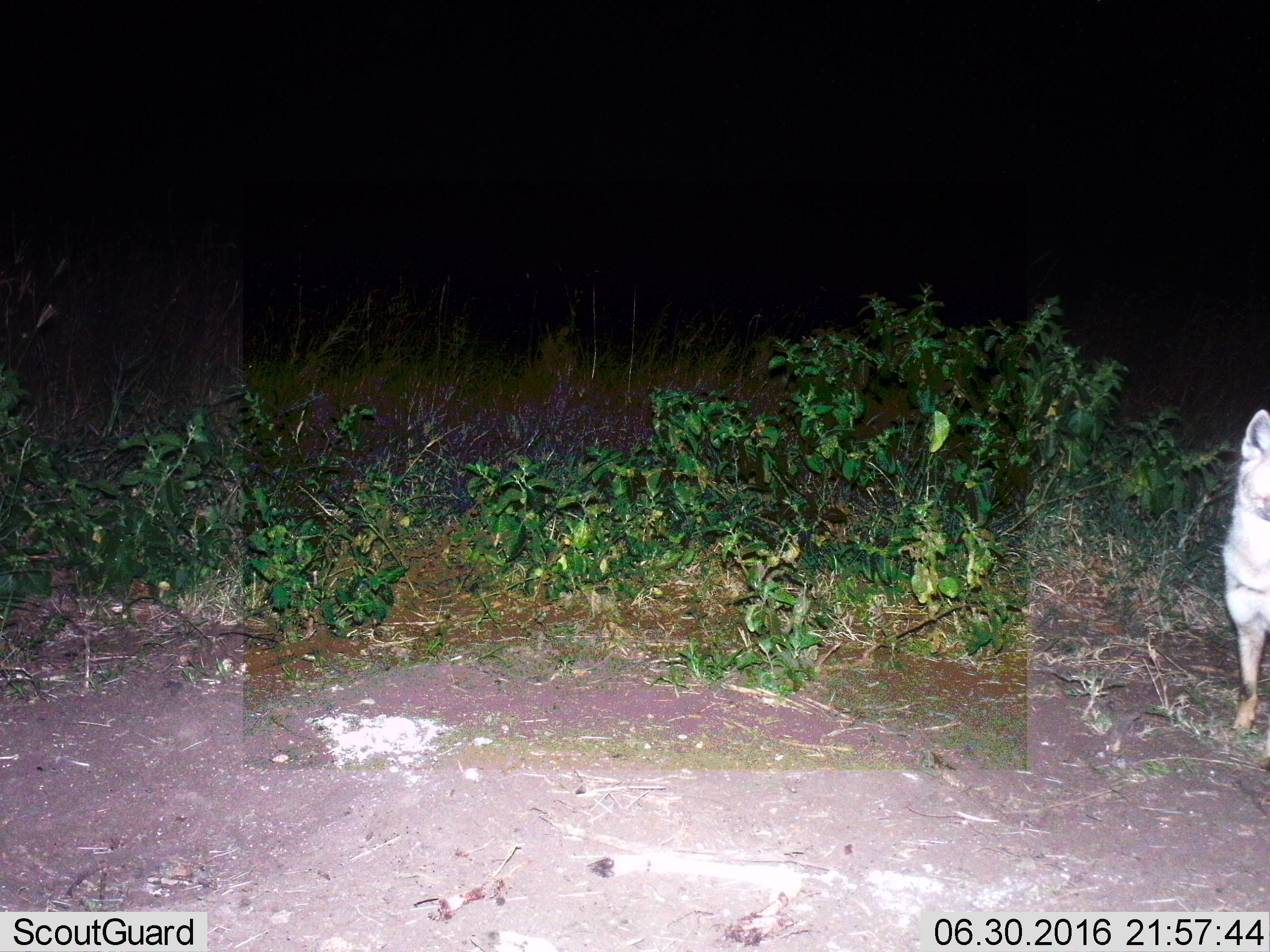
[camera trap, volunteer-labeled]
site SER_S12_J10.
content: unidentified animal